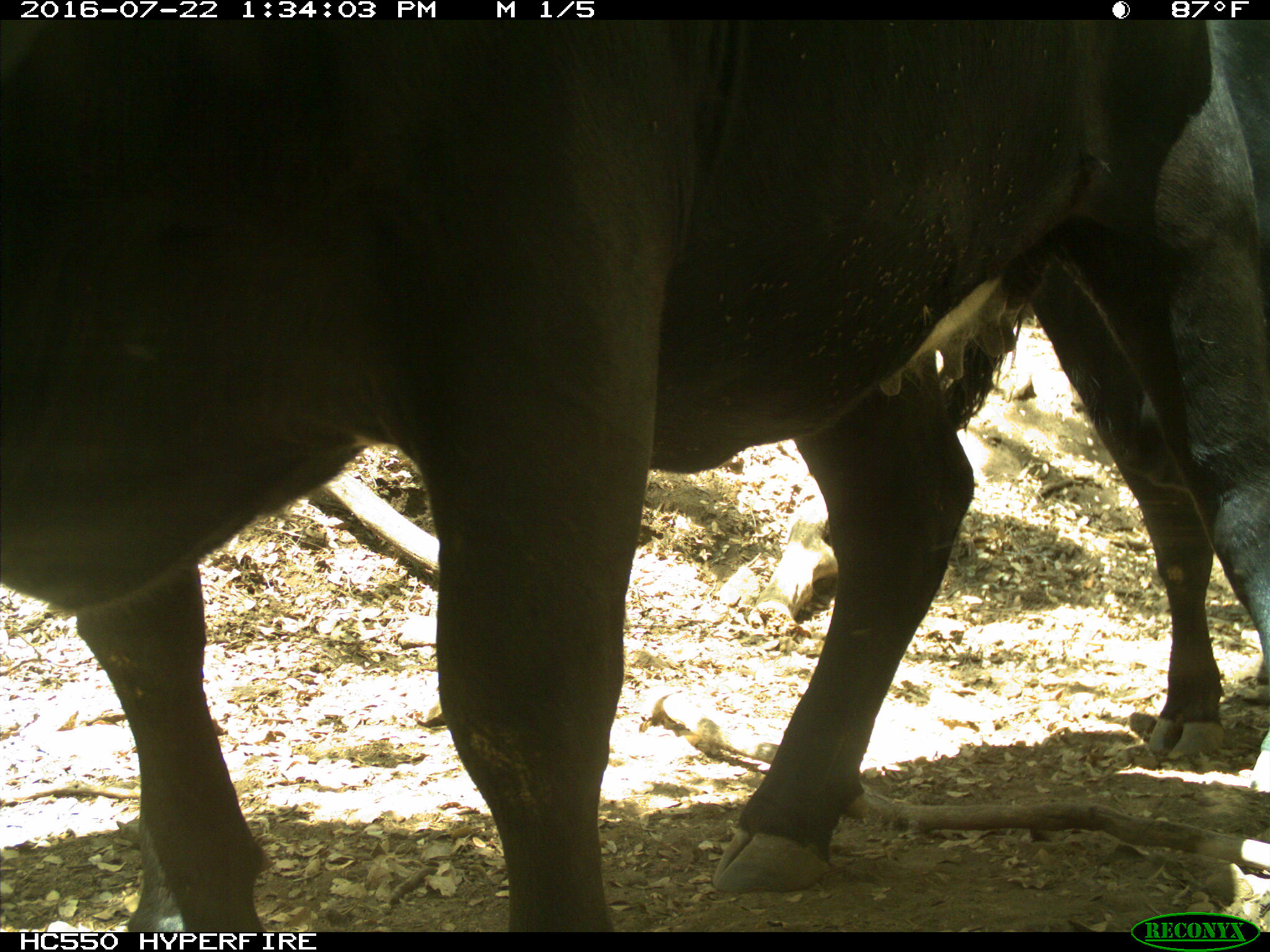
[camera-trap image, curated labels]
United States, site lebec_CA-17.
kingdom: Animalia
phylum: Chordata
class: Mammalia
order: Artiodactyla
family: Bovidae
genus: Bos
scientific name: Bos taurus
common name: domestic cow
Bos taurus (domestic cow).